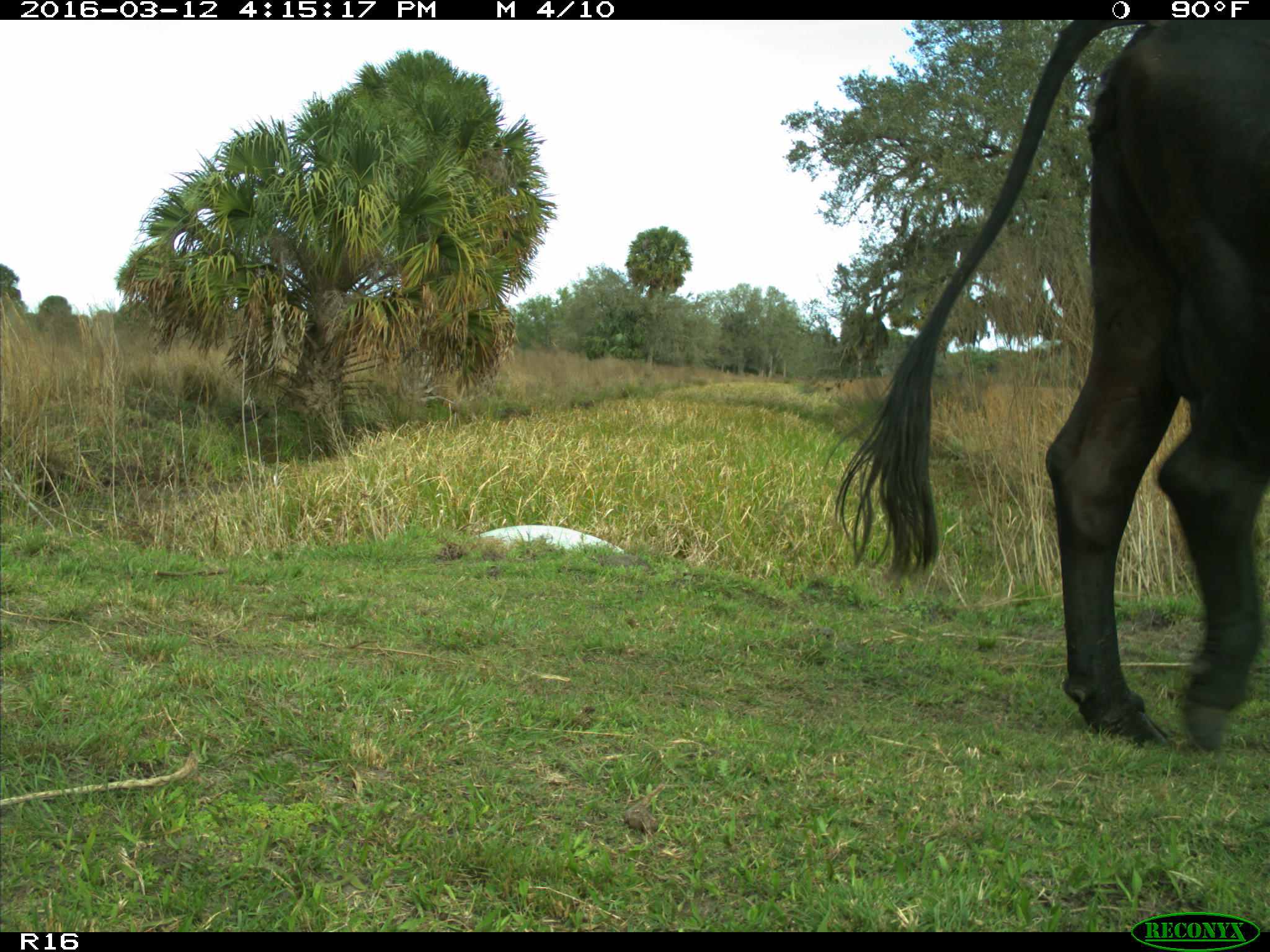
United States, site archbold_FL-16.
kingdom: Animalia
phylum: Chordata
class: Mammalia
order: Artiodactyla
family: Bovidae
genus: Bos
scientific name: Bos taurus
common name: domestic cow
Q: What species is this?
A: Bos taurus (domestic cow).